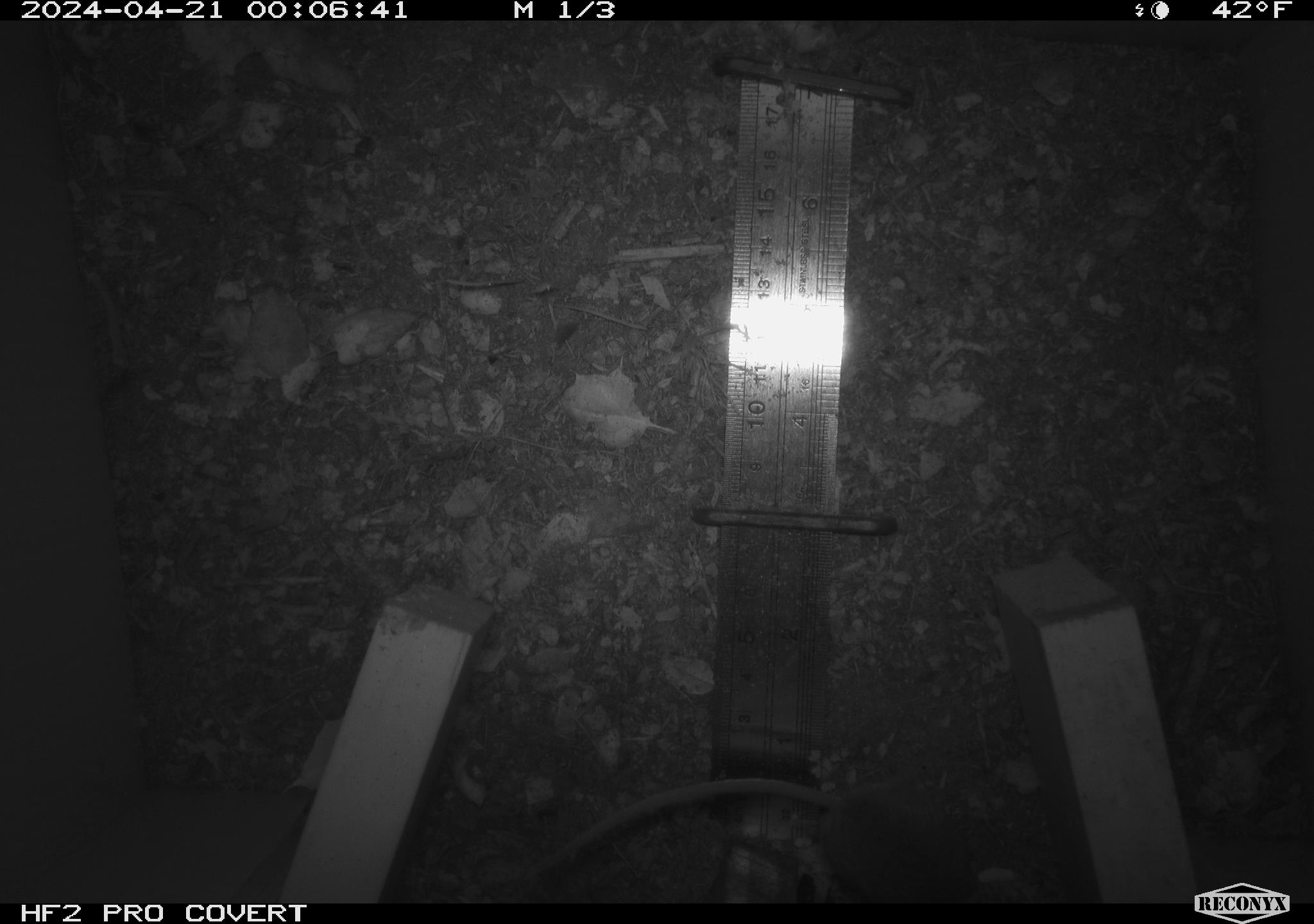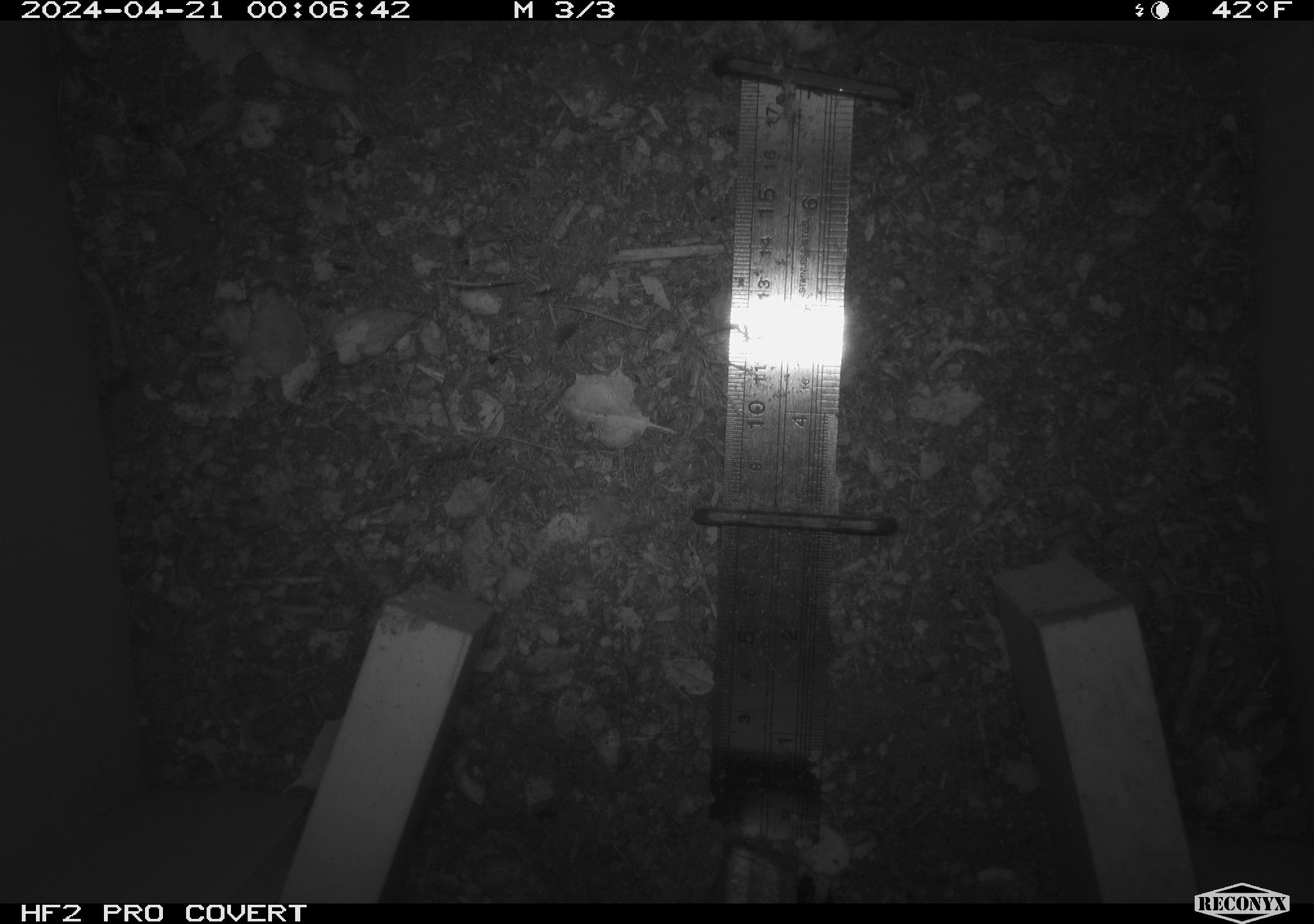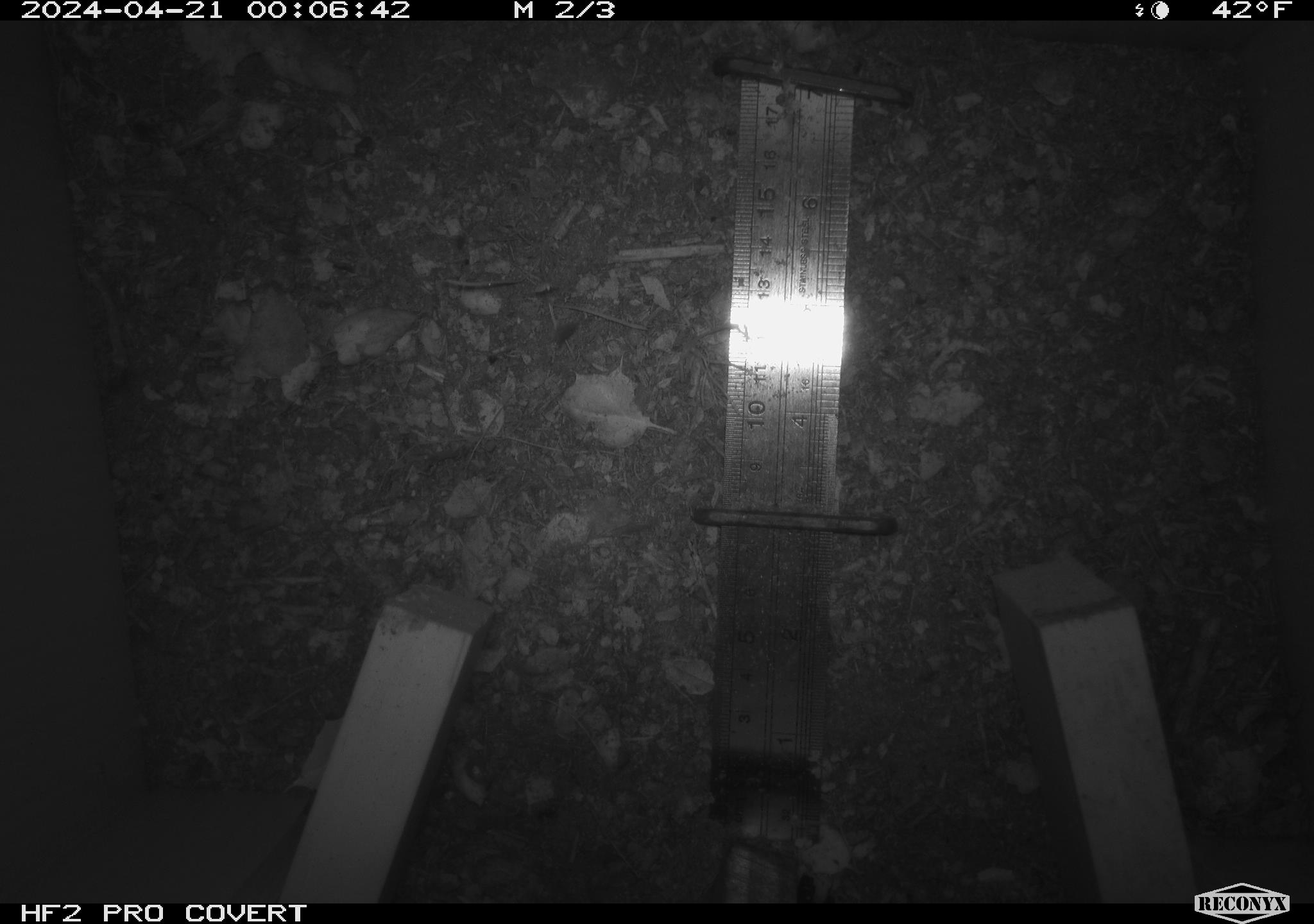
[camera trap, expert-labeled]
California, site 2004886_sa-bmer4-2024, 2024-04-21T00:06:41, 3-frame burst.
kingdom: Animalia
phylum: Chordata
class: Mammalia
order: Rodentia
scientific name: Rodentia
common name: mouse species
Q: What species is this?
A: Mouse species (Rodentia).